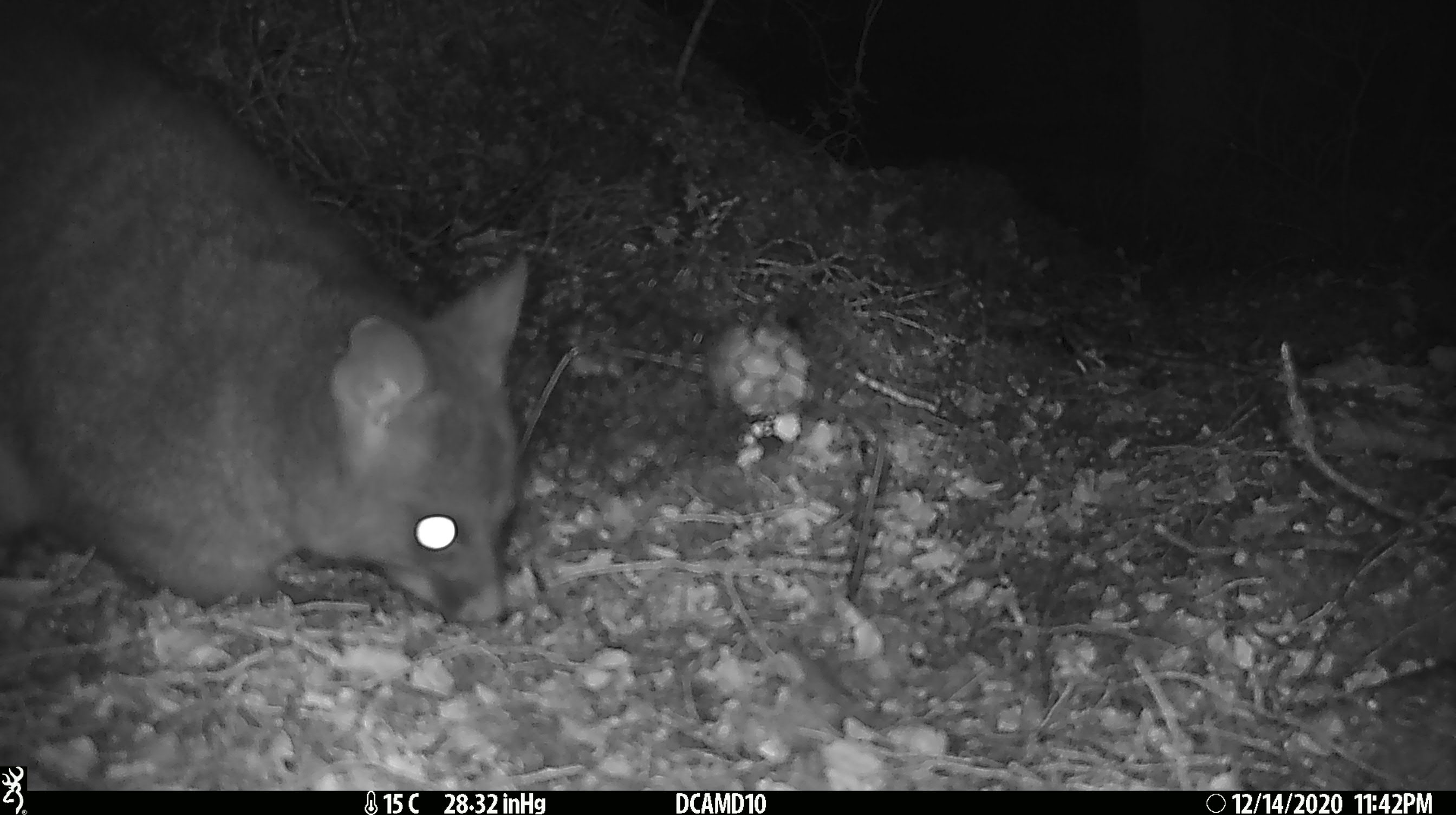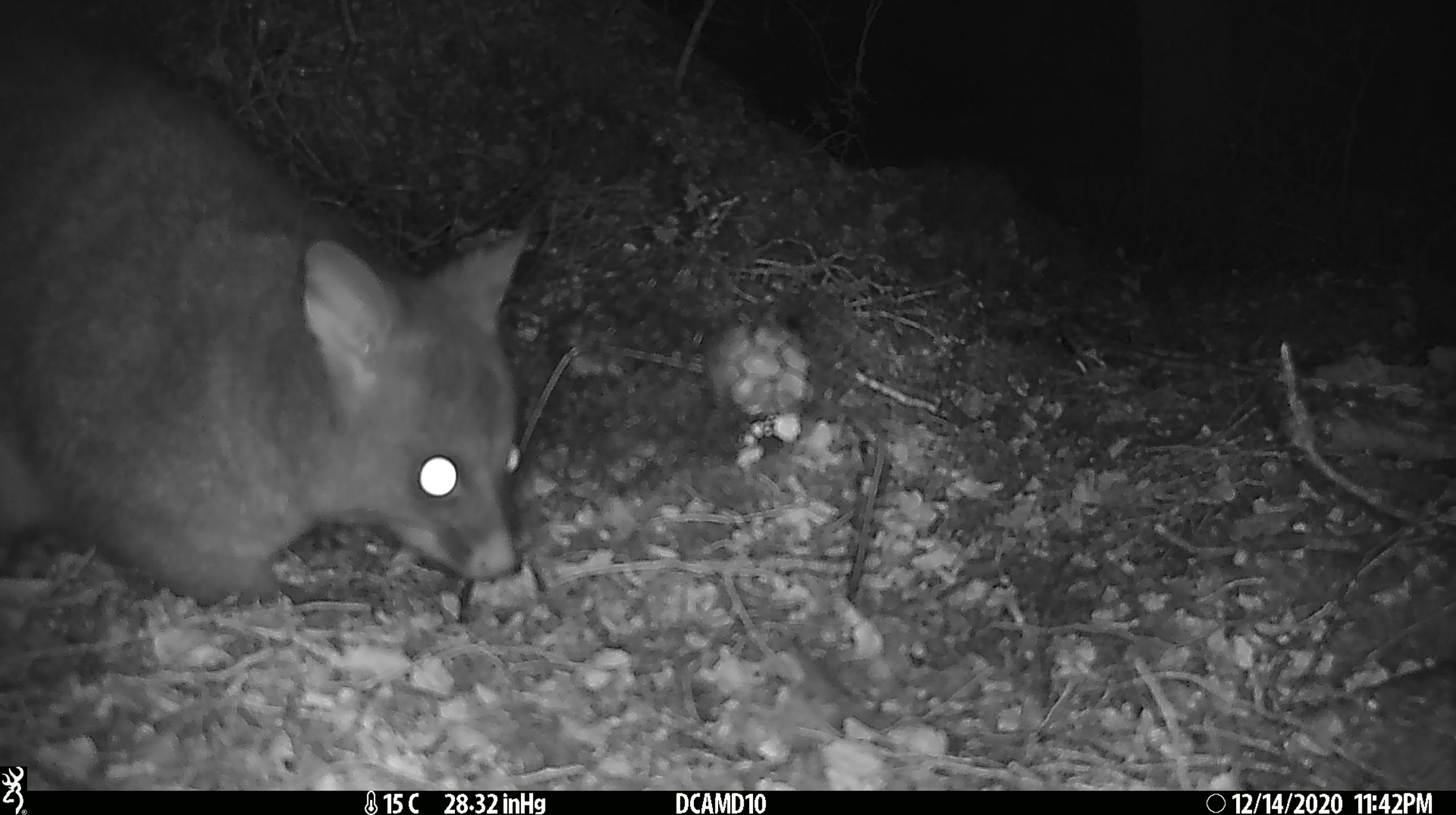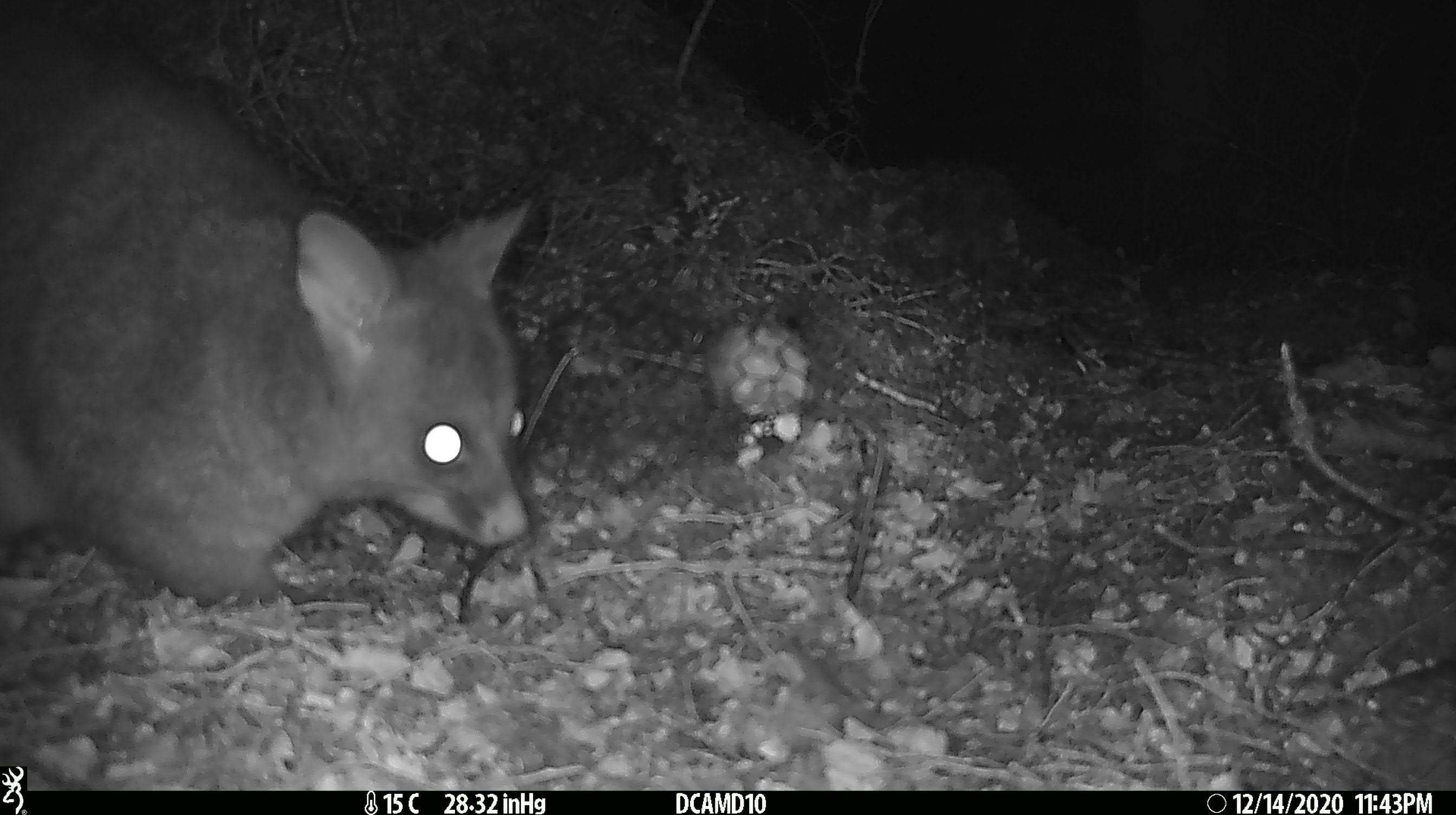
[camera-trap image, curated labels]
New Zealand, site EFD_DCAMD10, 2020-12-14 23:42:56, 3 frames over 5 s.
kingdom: Animalia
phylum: Chordata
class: Mammalia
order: Diprotodontia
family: Phalangeridae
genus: Trichosurus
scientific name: Trichosurus vulpecula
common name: common brushtail possum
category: possum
Possum (common brushtail possum) (Trichosurus vulpecula).